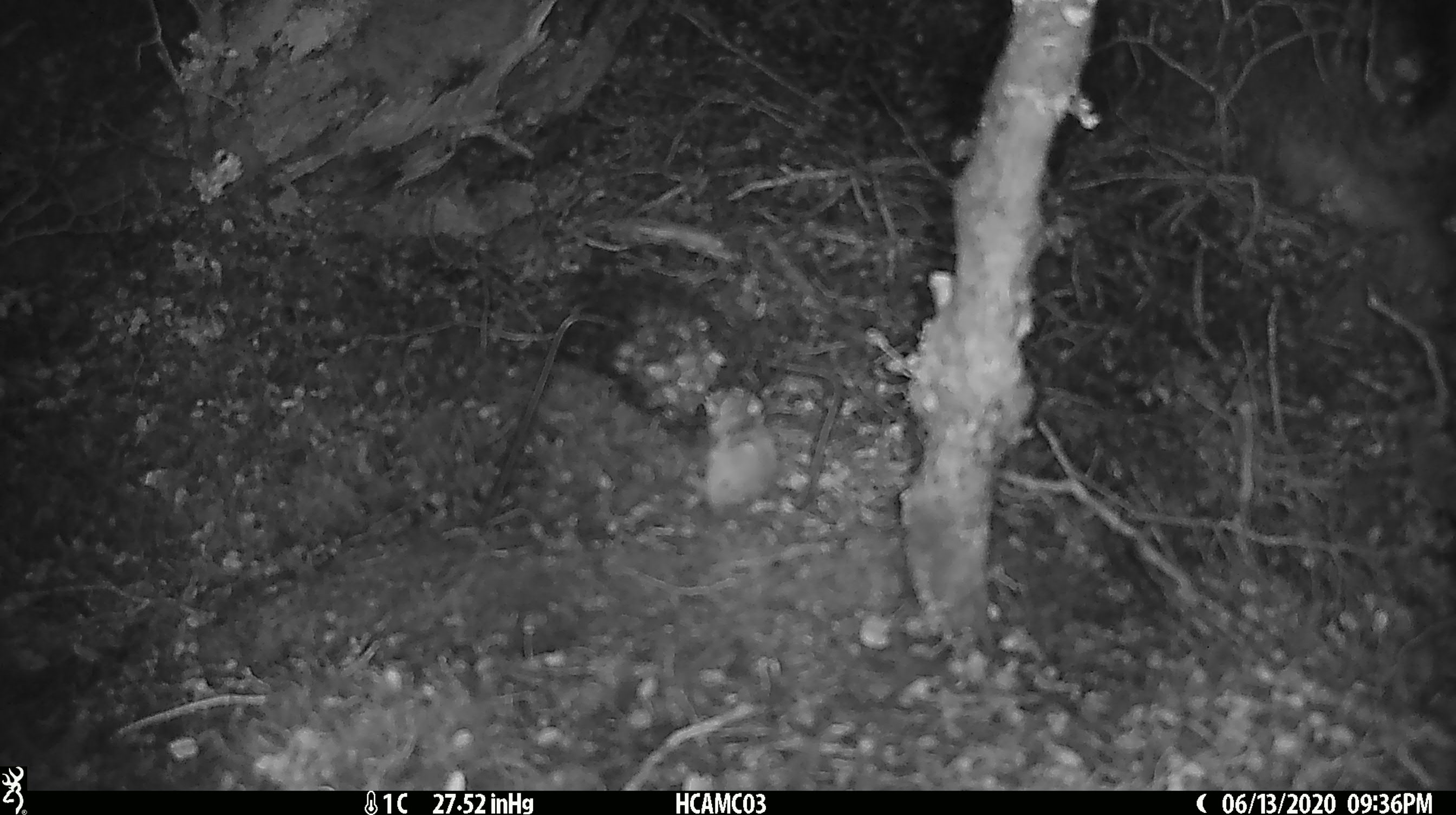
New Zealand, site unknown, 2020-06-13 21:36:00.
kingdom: Animalia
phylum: Chordata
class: Mammalia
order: Rodentia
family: Muridae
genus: Mus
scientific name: Mus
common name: mouse